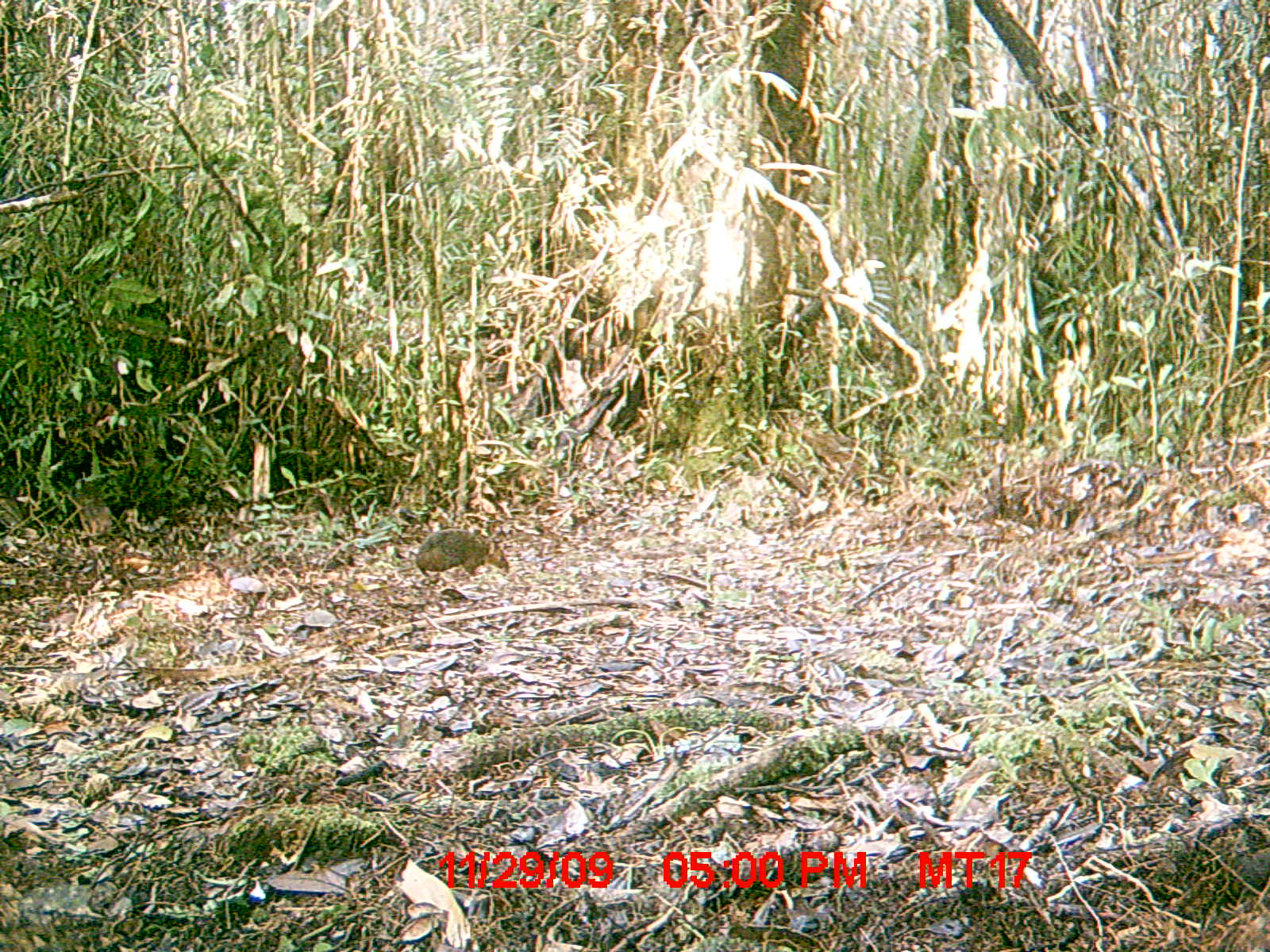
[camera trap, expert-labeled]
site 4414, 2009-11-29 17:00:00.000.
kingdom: Animalia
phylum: Chordata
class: Mammalia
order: Rodentia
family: Nesomyidae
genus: Hypogeomys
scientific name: Hypogeomys antimena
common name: malagasy giant rat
Hypogeomys antimena (malagasy giant rat), count 1.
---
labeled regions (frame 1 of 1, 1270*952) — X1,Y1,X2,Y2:
hypogeomys antimena: 414,527,510,579